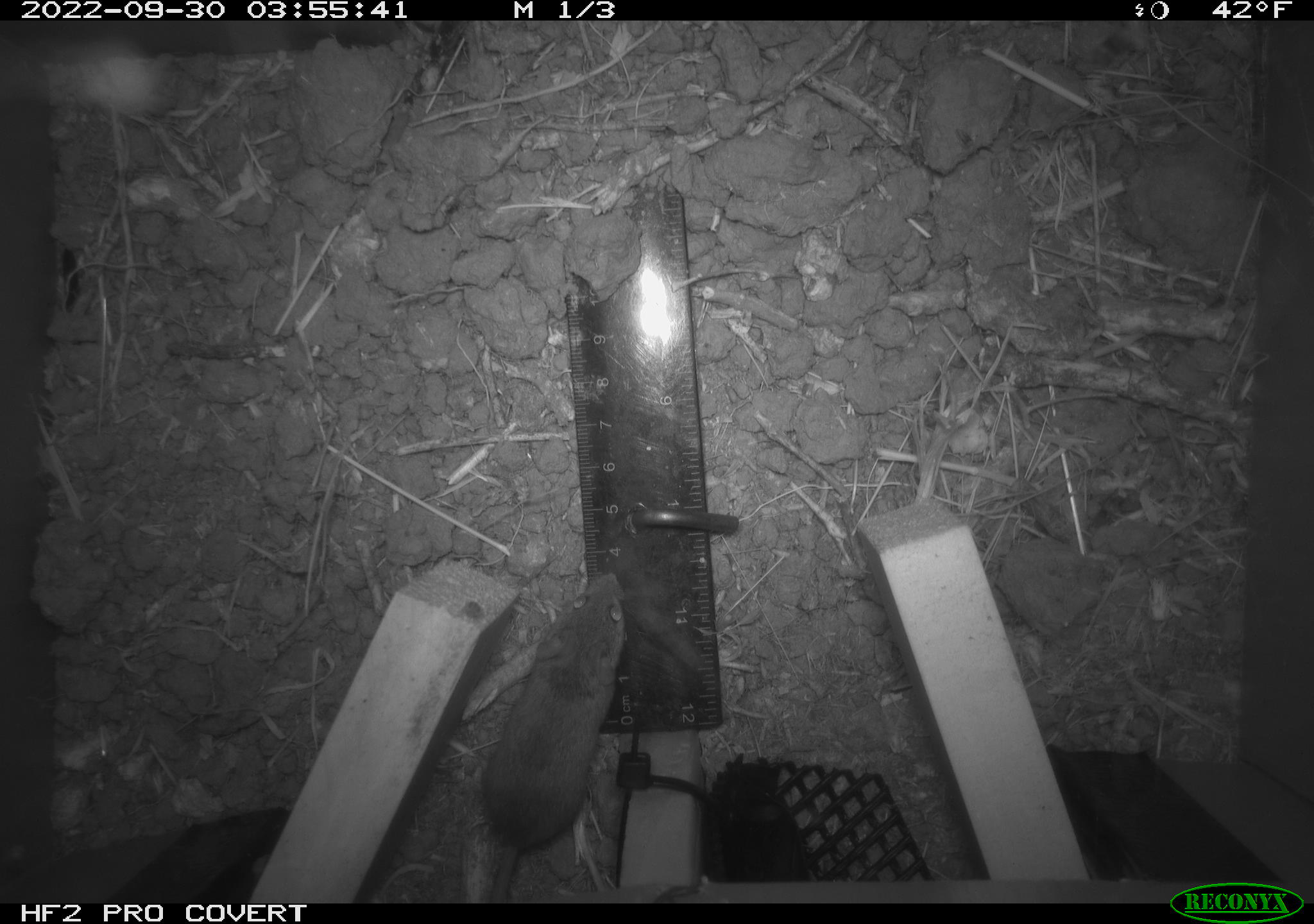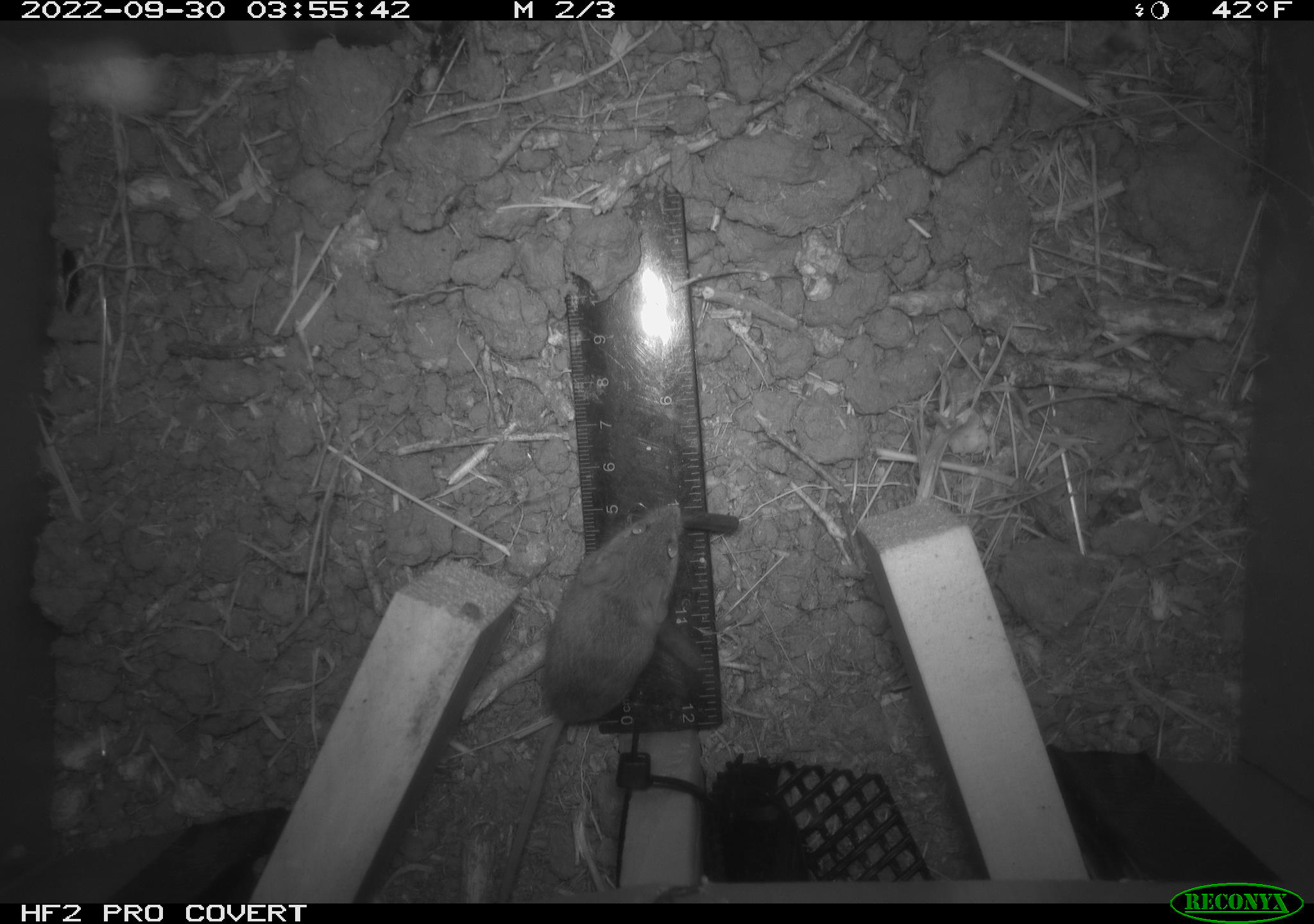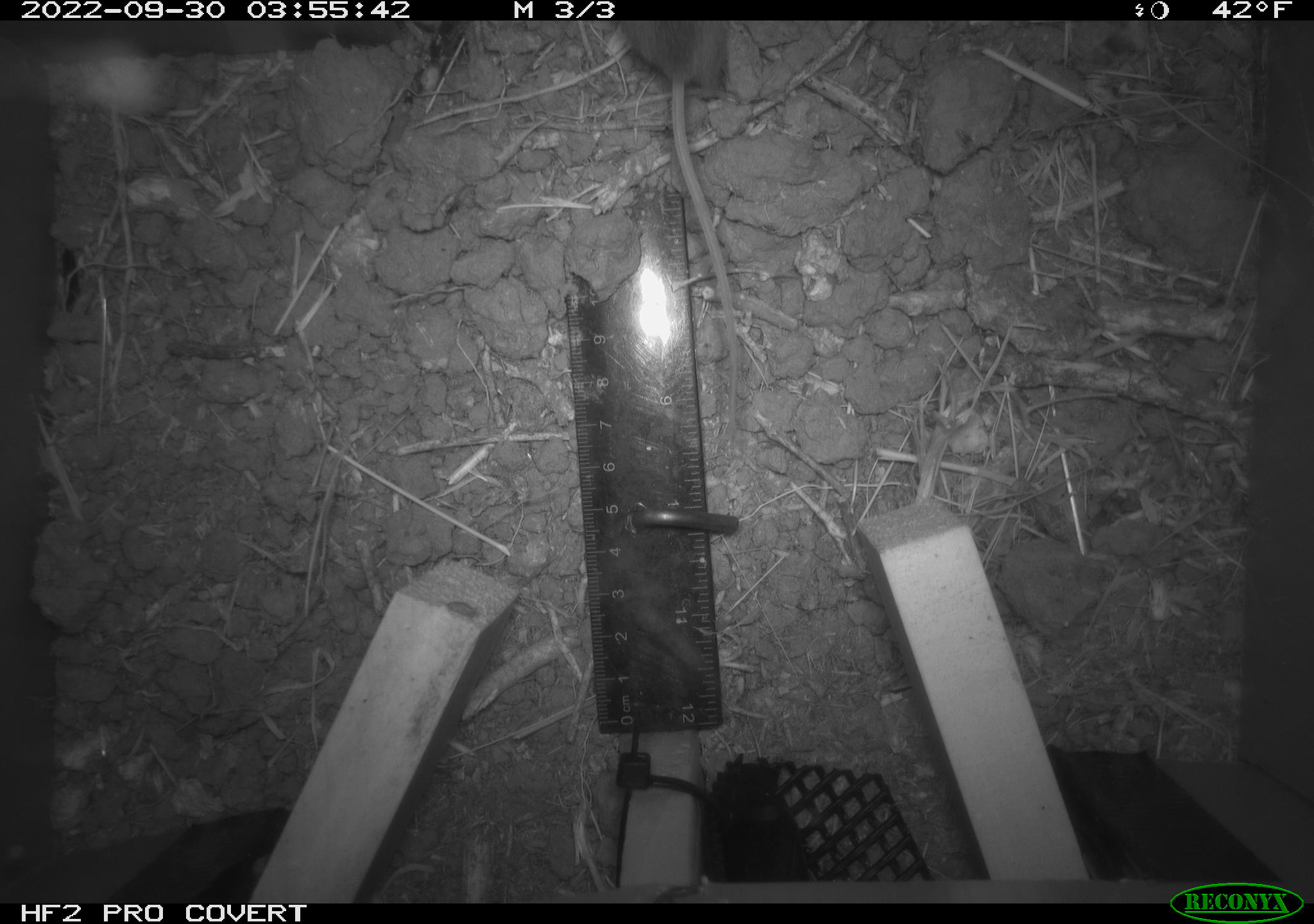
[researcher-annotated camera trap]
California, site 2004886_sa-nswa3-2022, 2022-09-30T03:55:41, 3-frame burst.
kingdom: Animalia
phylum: Chordata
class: Mammalia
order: Rodentia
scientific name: Rodentia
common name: mouse species